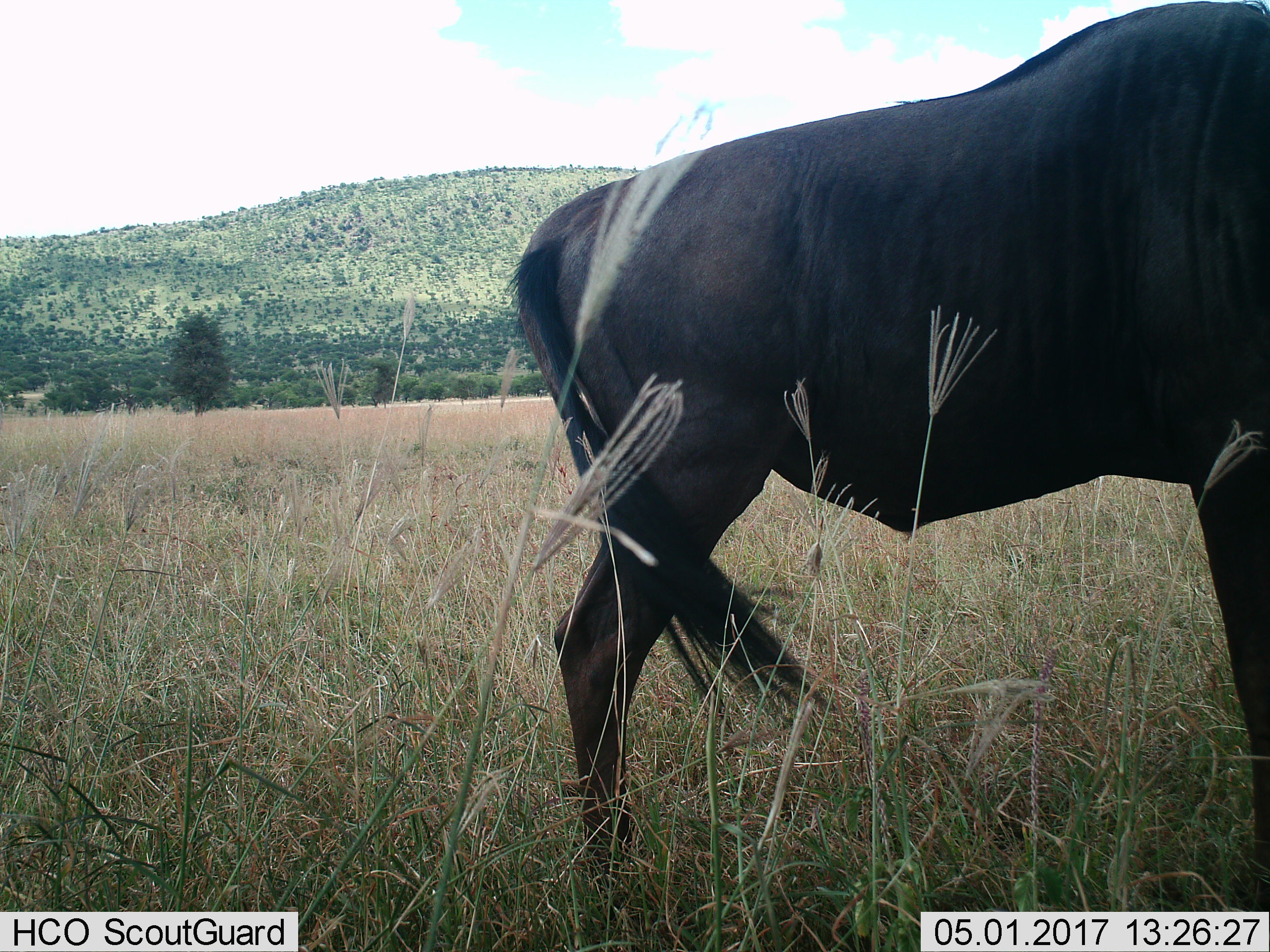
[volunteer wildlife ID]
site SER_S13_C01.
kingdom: Animalia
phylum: Chordata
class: Mammalia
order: Artiodactyla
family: Bovidae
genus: Connochaetes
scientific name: Connochaetes taurinus taurinus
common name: blue wildebeest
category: wildebeestblue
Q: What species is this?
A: Wildebeestblue (blue wildebeest) (Connochaetes taurinus taurinus).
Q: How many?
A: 1.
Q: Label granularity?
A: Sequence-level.